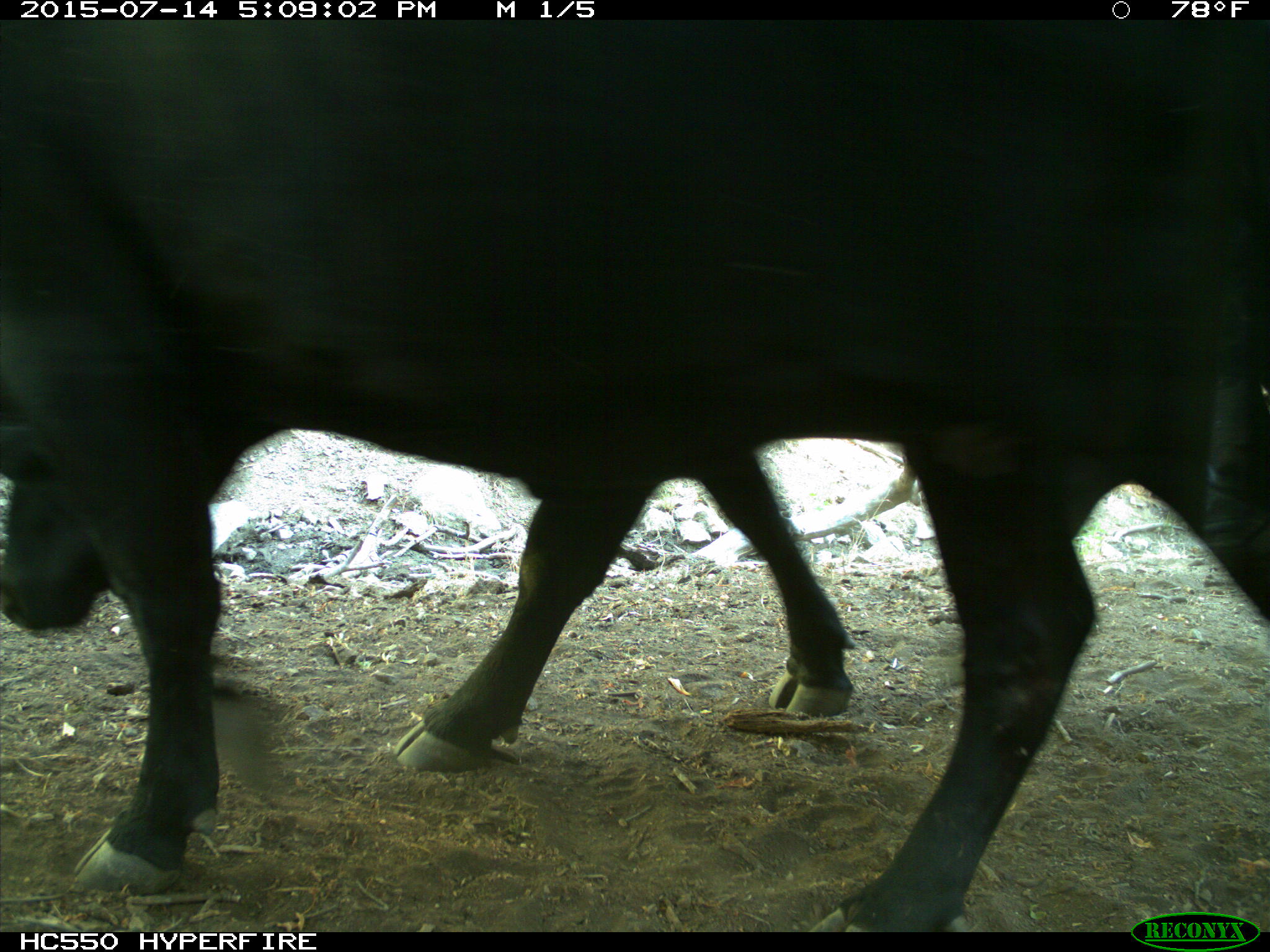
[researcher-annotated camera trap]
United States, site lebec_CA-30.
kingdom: Animalia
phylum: Chordata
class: Mammalia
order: Artiodactyla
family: Bovidae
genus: Bos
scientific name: Bos taurus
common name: domestic cow